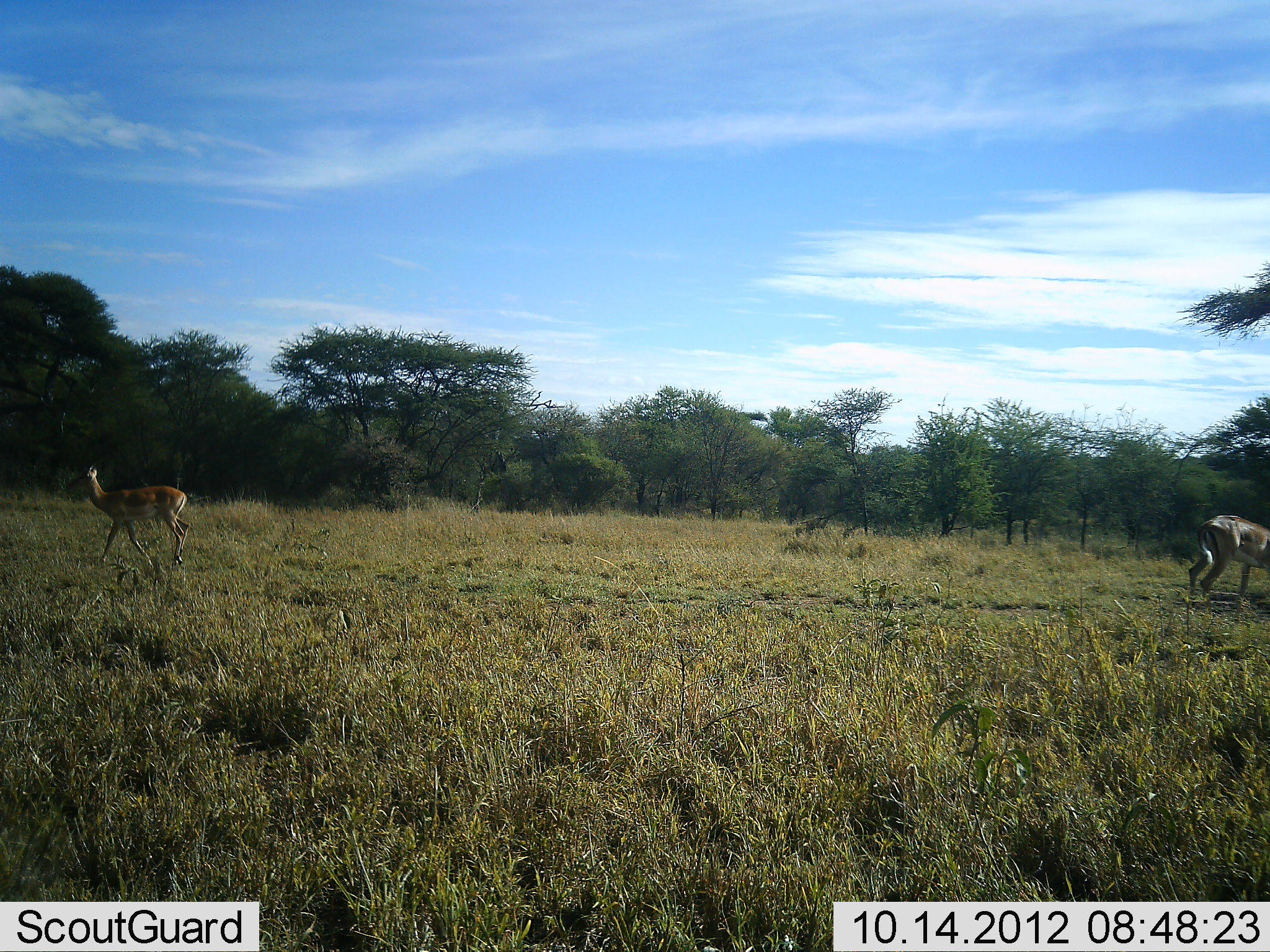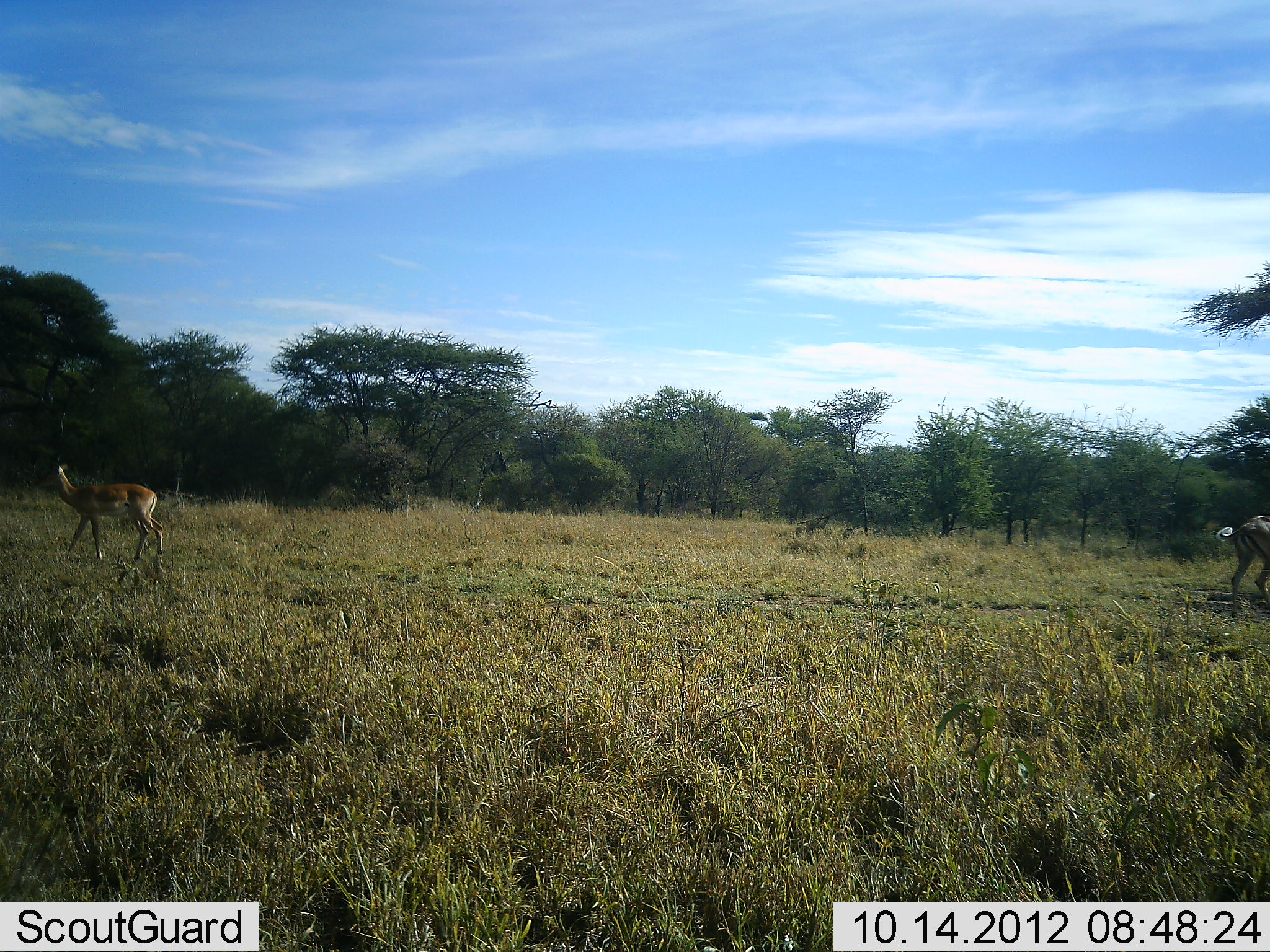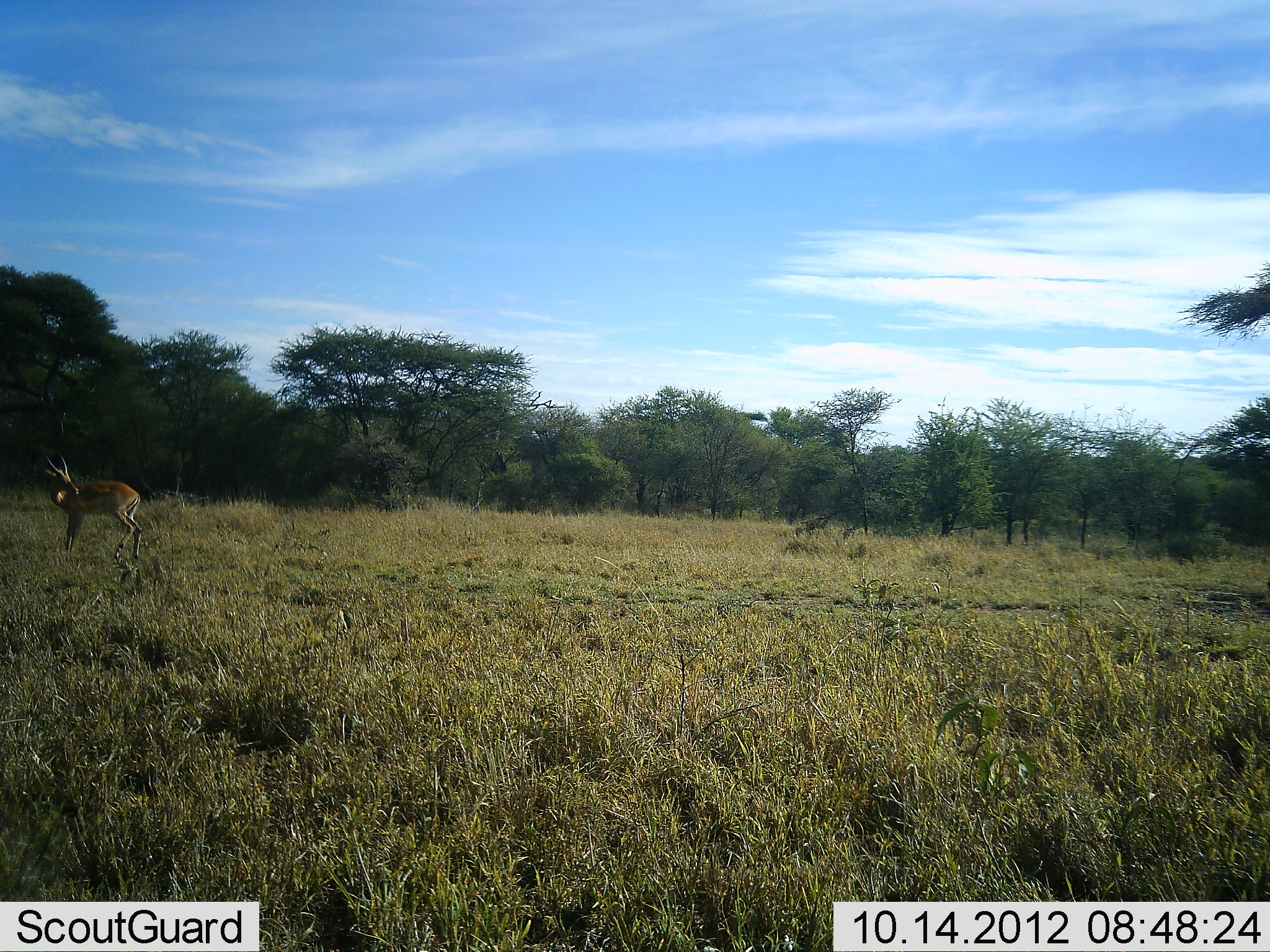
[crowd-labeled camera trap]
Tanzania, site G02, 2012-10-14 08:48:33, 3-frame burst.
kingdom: Animalia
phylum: Chordata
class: Mammalia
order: Artiodactyla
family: Bovidae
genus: Nanger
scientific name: Nanger granti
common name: grant's gazelle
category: gazellegrants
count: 2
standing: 8%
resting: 0%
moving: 92%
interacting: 0%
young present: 0%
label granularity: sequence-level